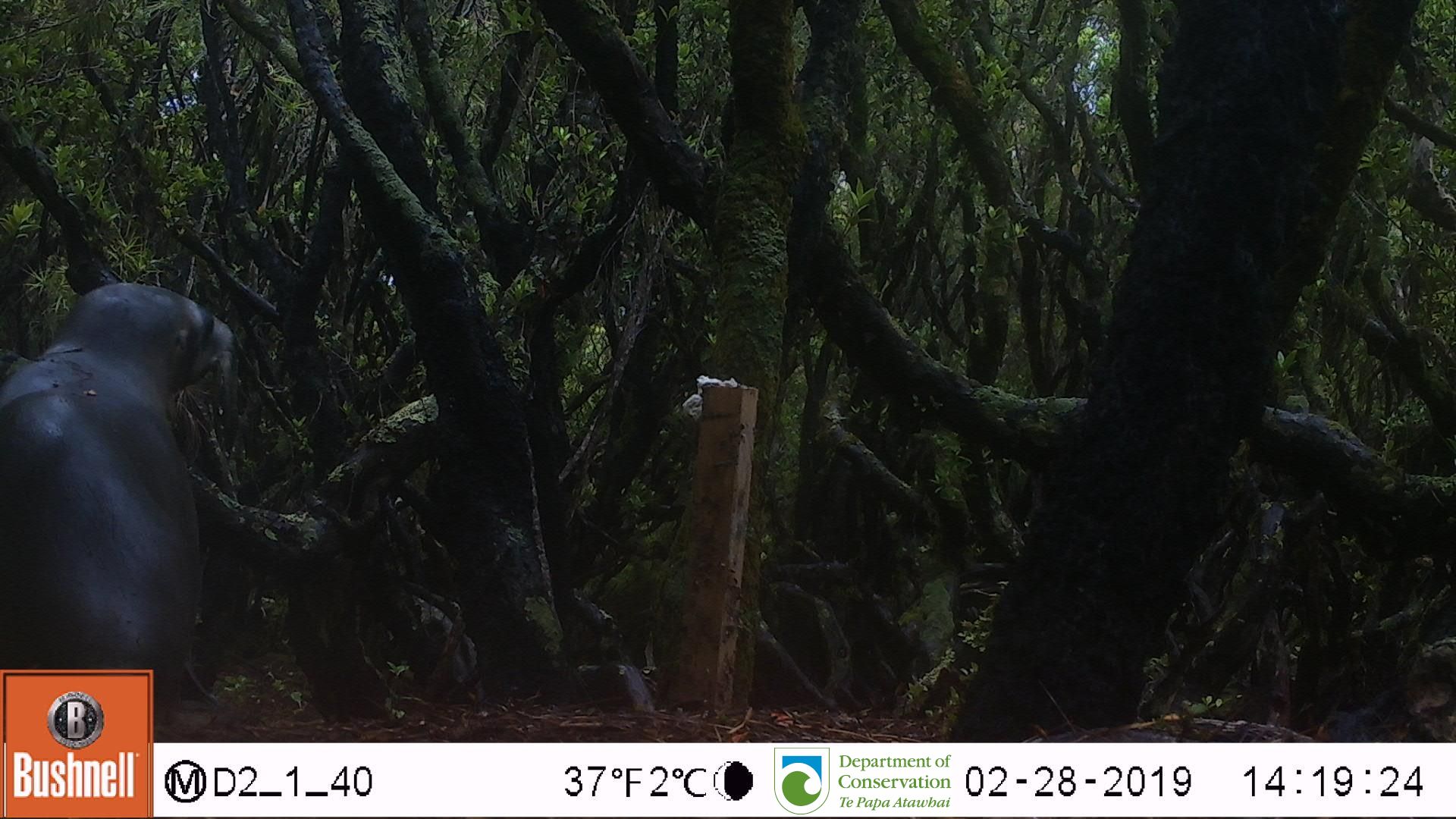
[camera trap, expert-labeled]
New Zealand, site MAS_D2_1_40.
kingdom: Animalia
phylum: Chordata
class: Mammalia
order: Carnivora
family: Otariidae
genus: Phocarctos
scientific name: Phocarctos hookeri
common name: new zealand sea lion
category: sealion